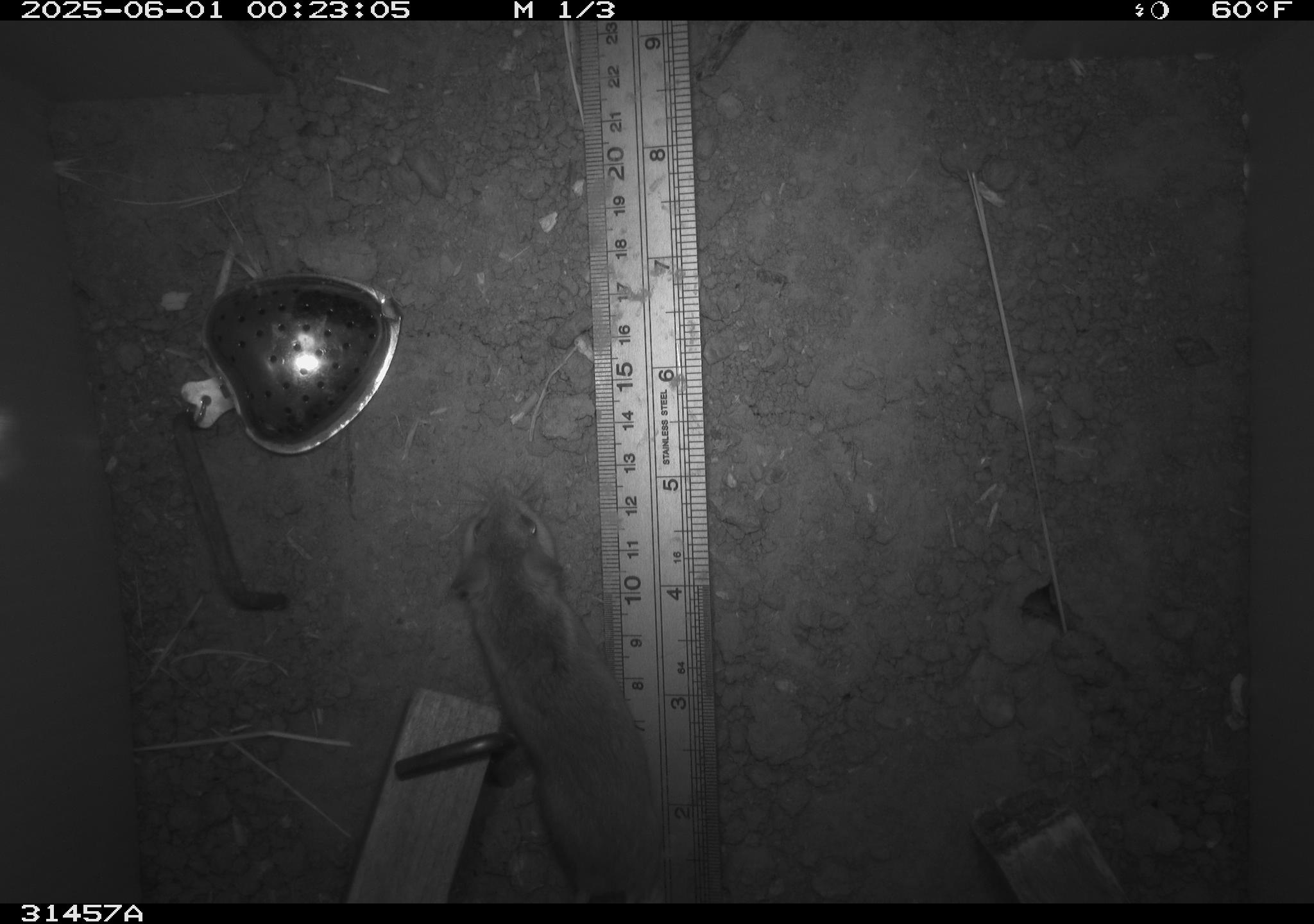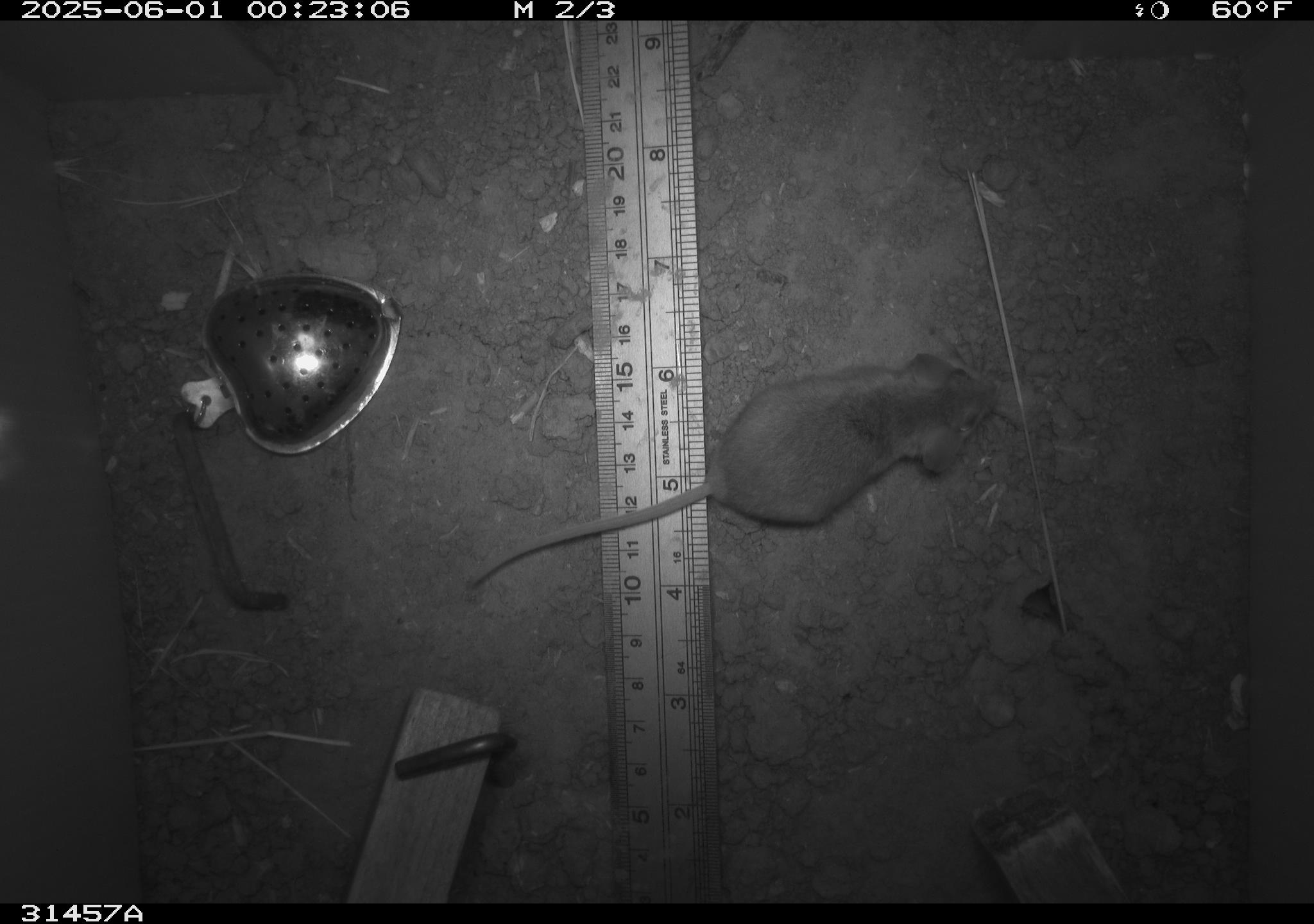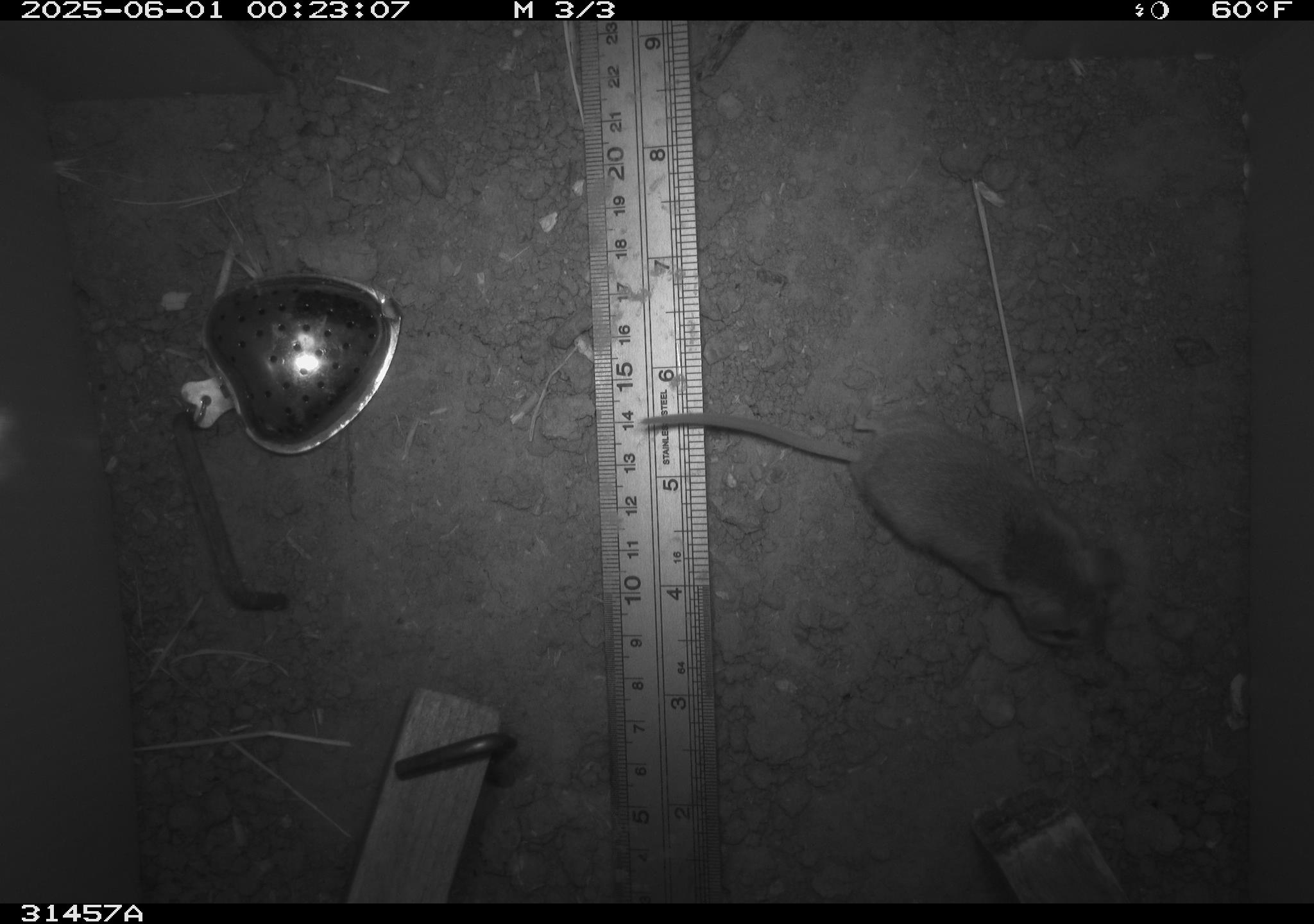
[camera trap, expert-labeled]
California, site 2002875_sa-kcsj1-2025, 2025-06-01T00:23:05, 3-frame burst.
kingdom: Animalia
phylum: Chordata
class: Mammalia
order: Rodentia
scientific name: Rodentia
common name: rodent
Rodent (Rodentia).